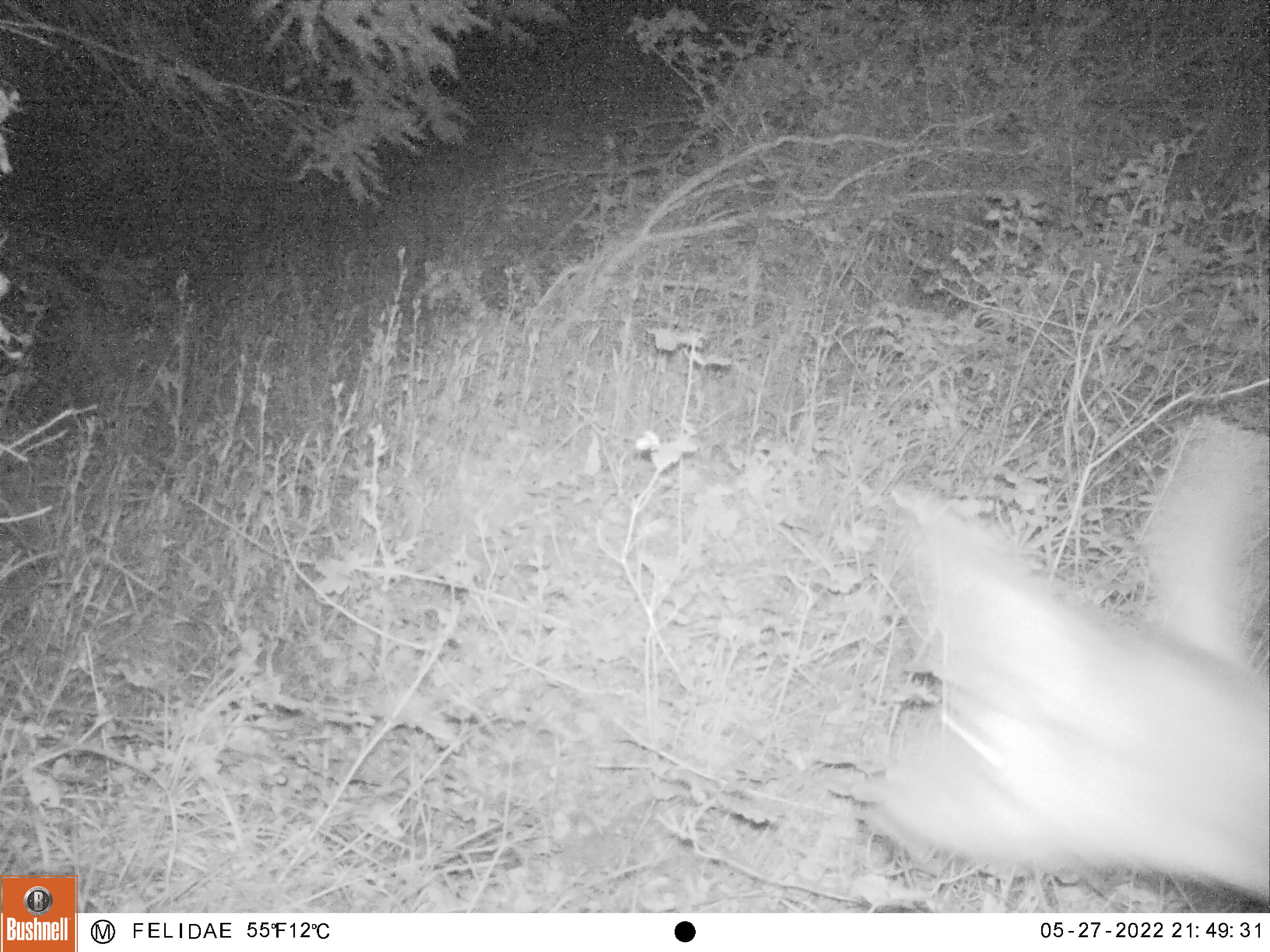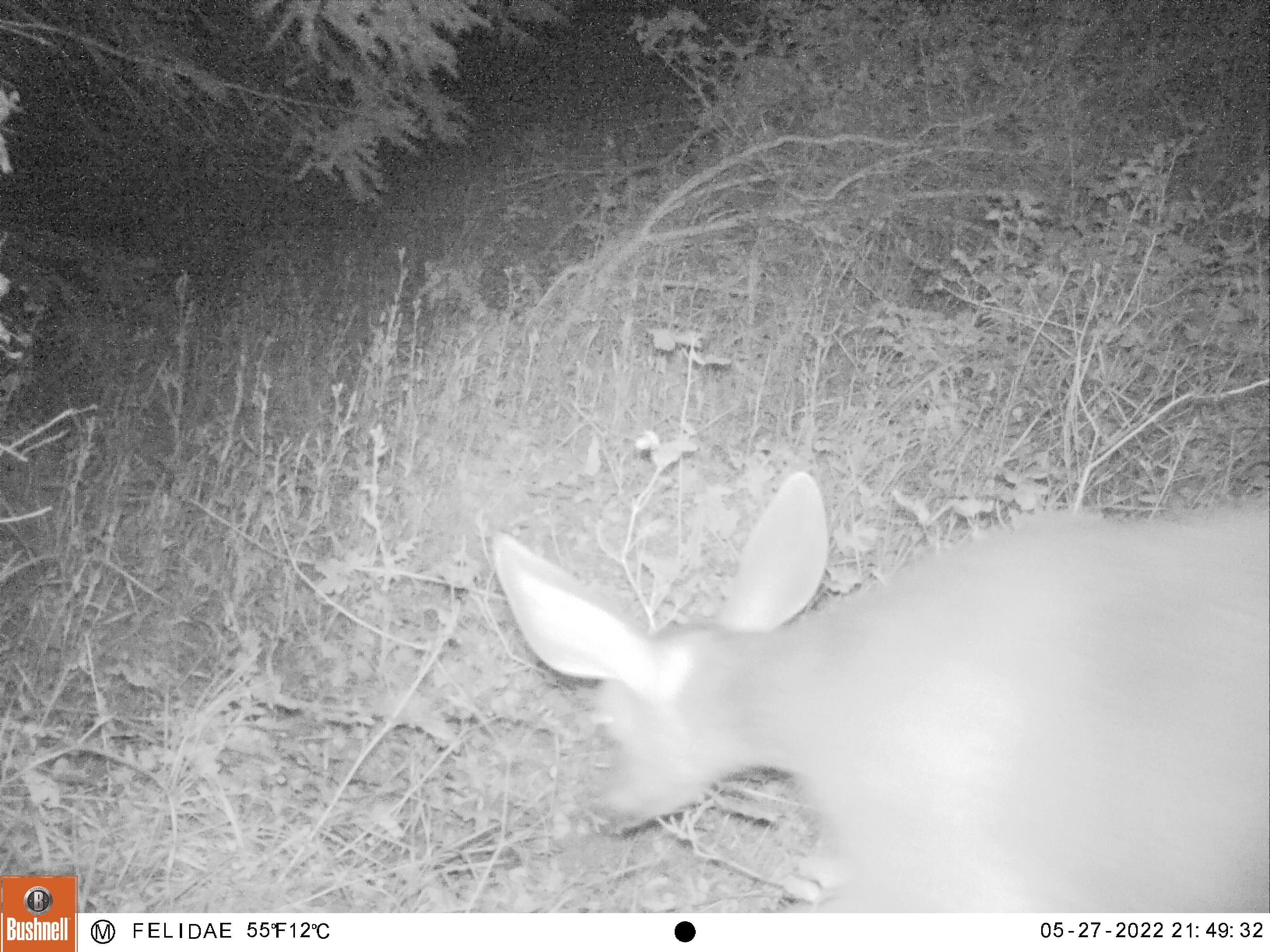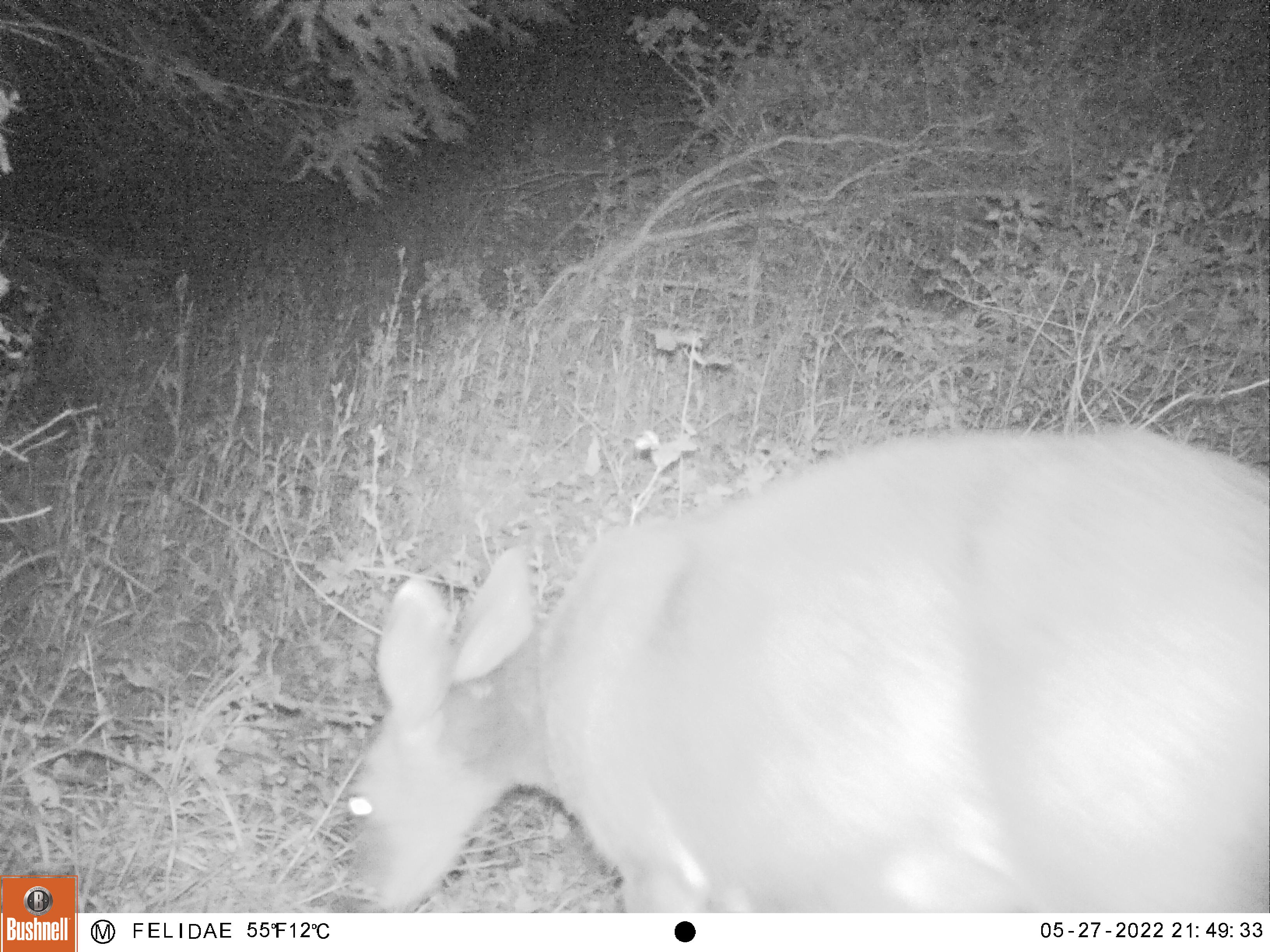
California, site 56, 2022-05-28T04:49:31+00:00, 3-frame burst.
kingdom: Animalia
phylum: Chordata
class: Mammalia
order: Artiodactyla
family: Cervidae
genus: Odocoileus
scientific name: Odocoileus hemionus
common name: mule deer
Mule deer (Odocoileus hemionus).